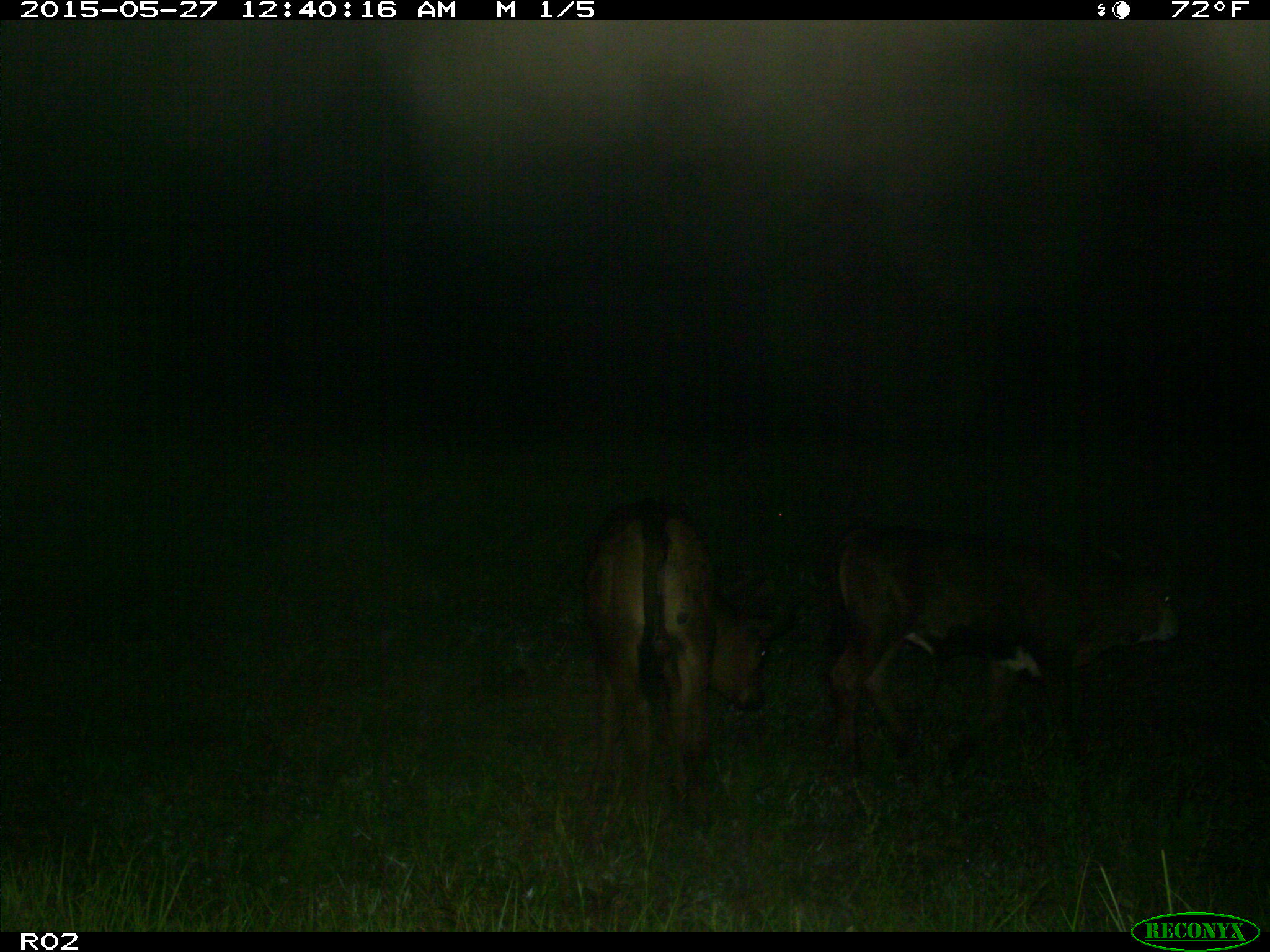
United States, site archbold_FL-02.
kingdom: Animalia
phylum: Chordata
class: Mammalia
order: Artiodactyla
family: Bovidae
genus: Bos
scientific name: Bos taurus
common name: domestic cow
Bos taurus (domestic cow).